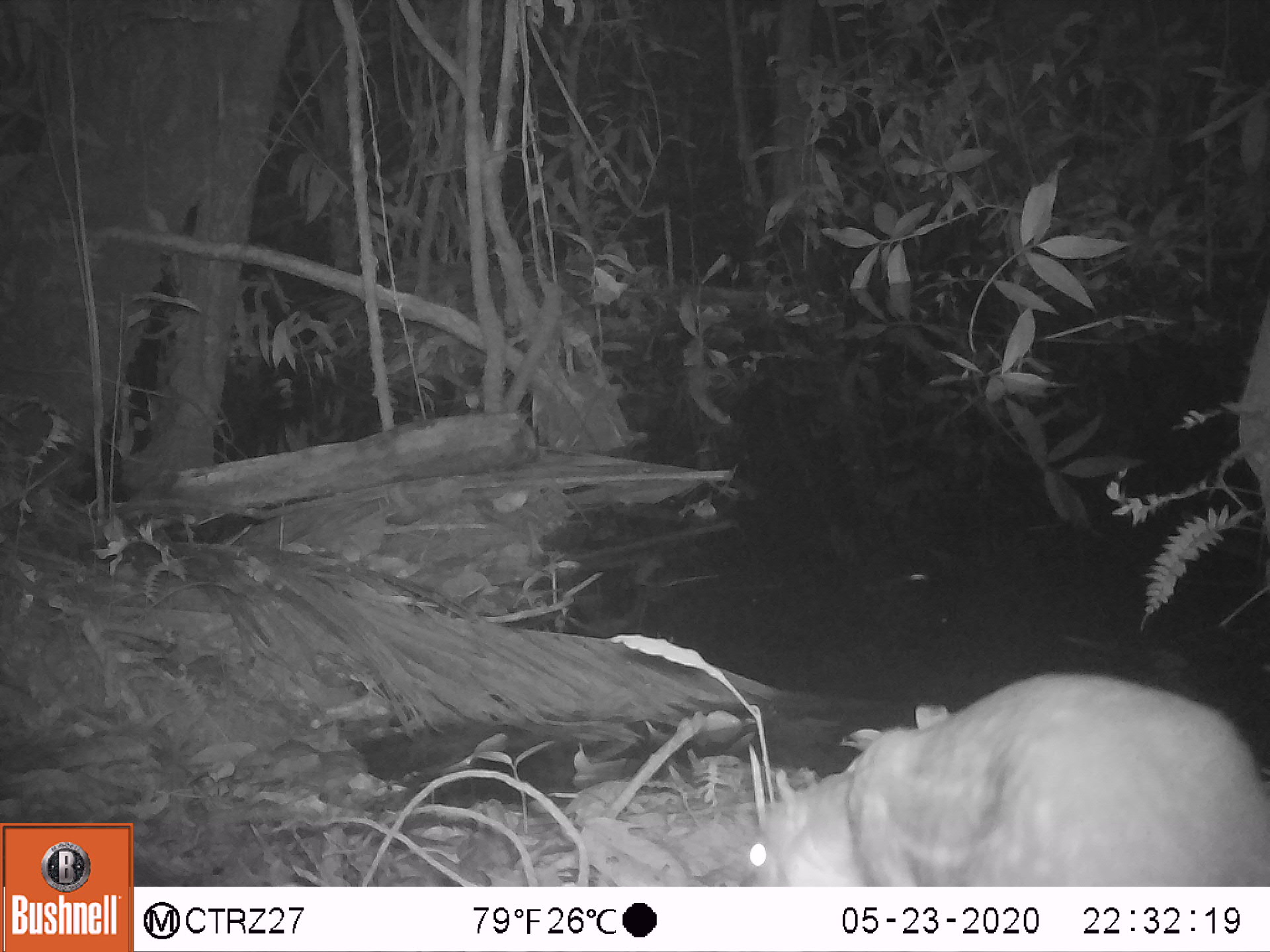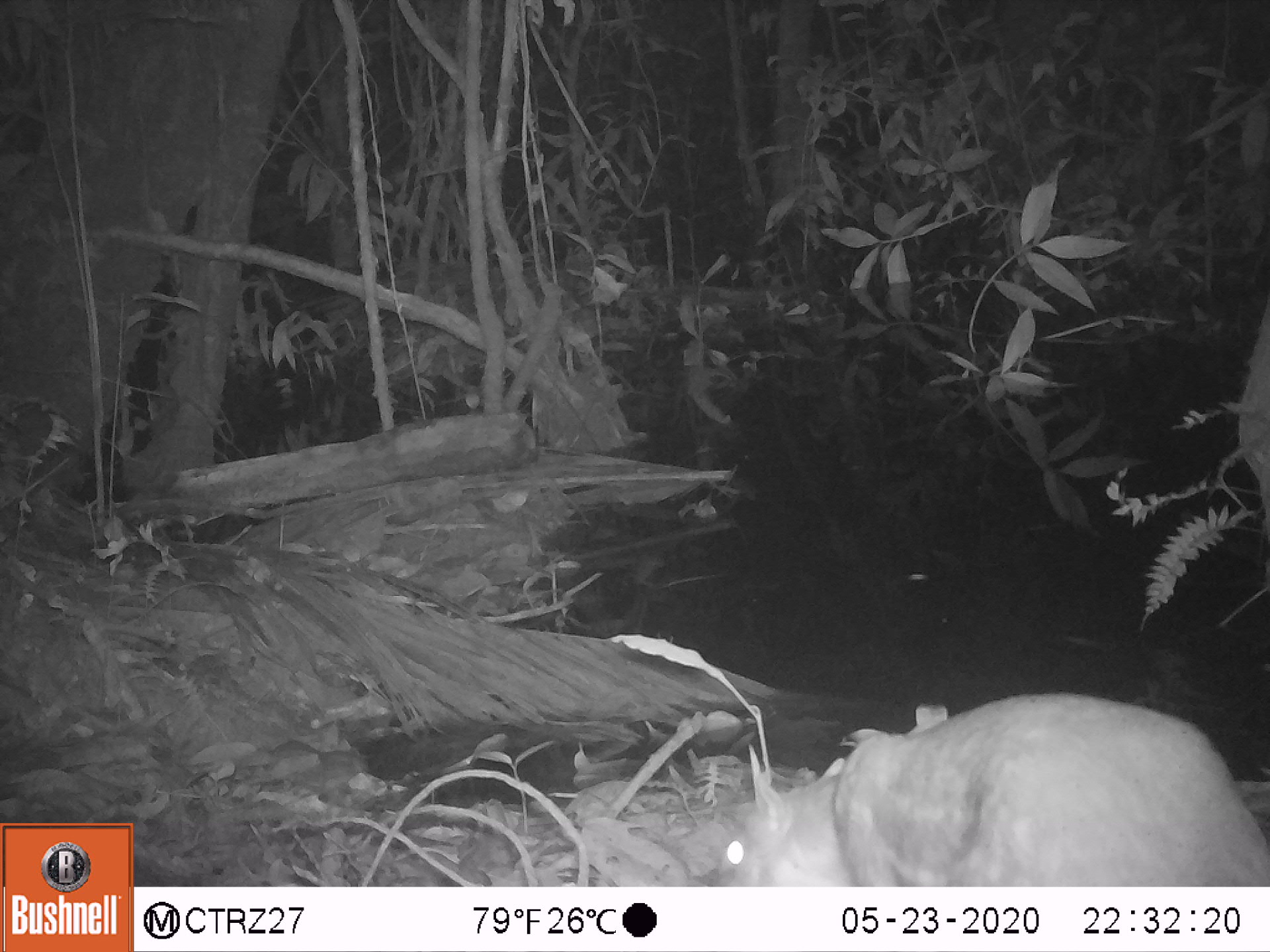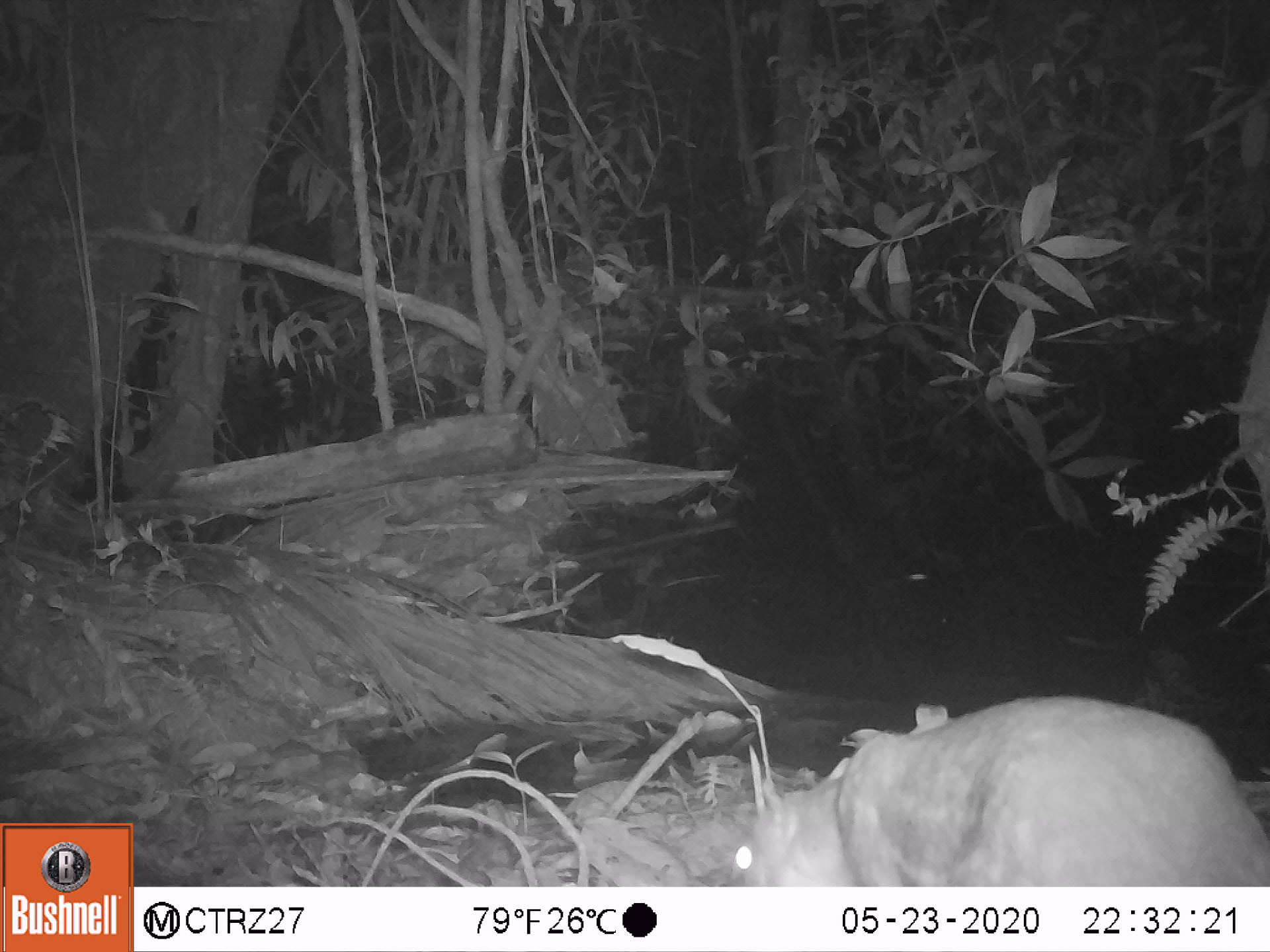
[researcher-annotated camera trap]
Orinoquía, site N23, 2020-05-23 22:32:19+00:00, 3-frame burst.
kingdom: Animalia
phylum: Chordata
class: Mammalia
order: Rodentia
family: Cuniculidae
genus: Cuniculus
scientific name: Cuniculus paca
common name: spotted paca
Spotted paca (Cuniculus paca).